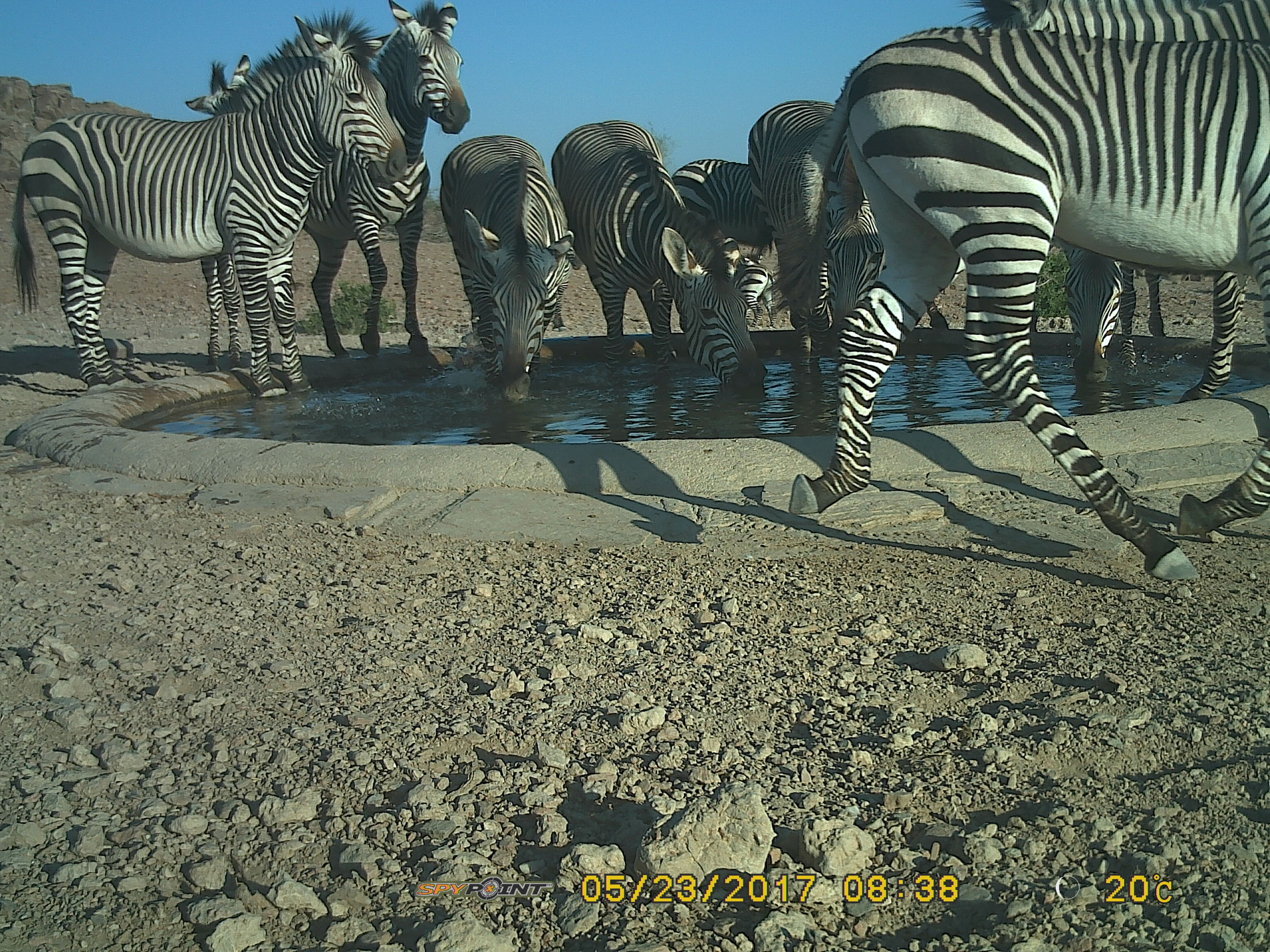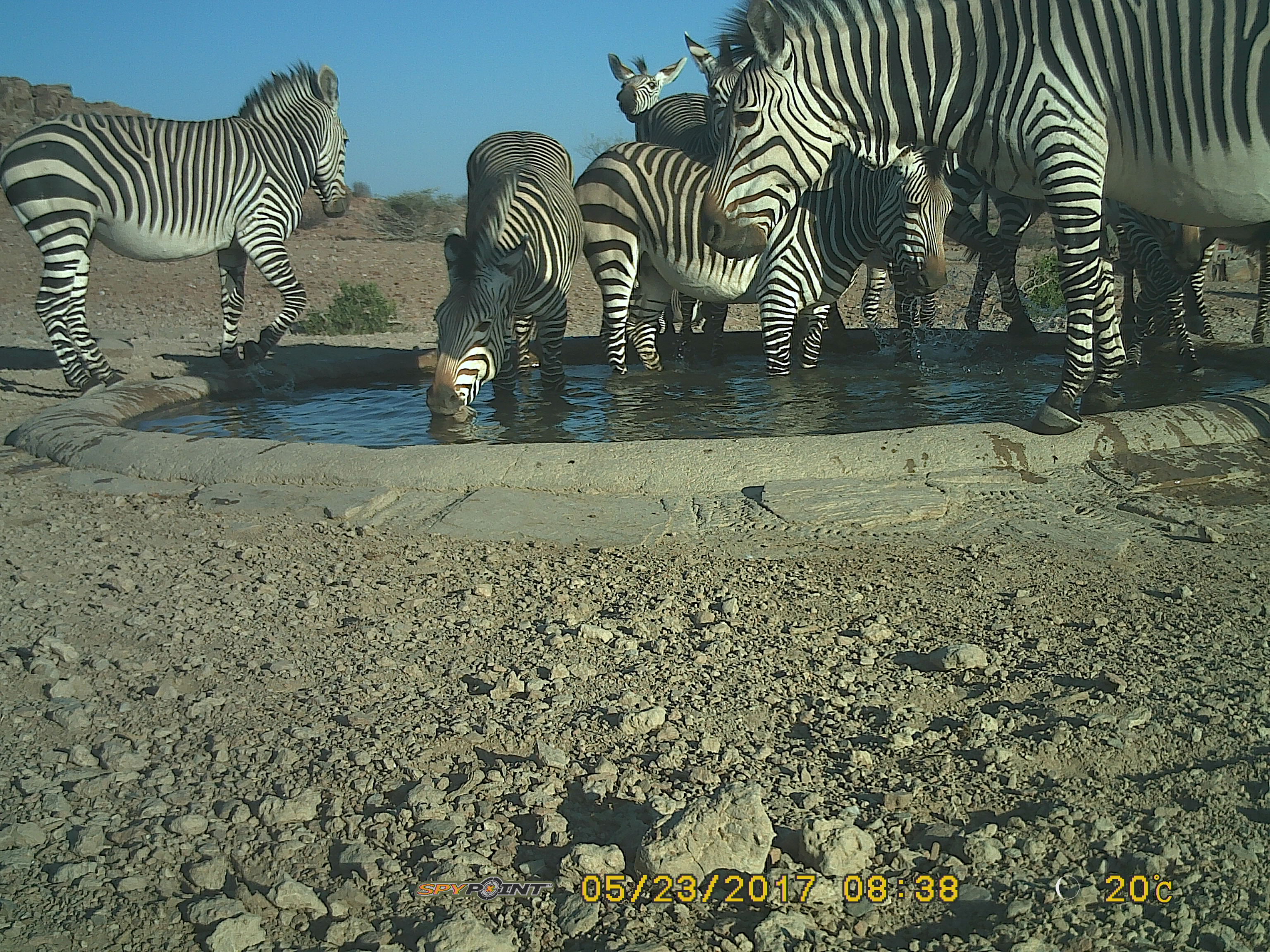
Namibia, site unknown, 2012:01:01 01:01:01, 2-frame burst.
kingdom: Animalia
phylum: Chordata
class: Mammalia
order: Perissodactyla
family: Equidae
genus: Equus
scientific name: Equus zebra hartmannae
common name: hartmann's mountain zebra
Equus zebra hartmannae (hartmann's mountain zebra).